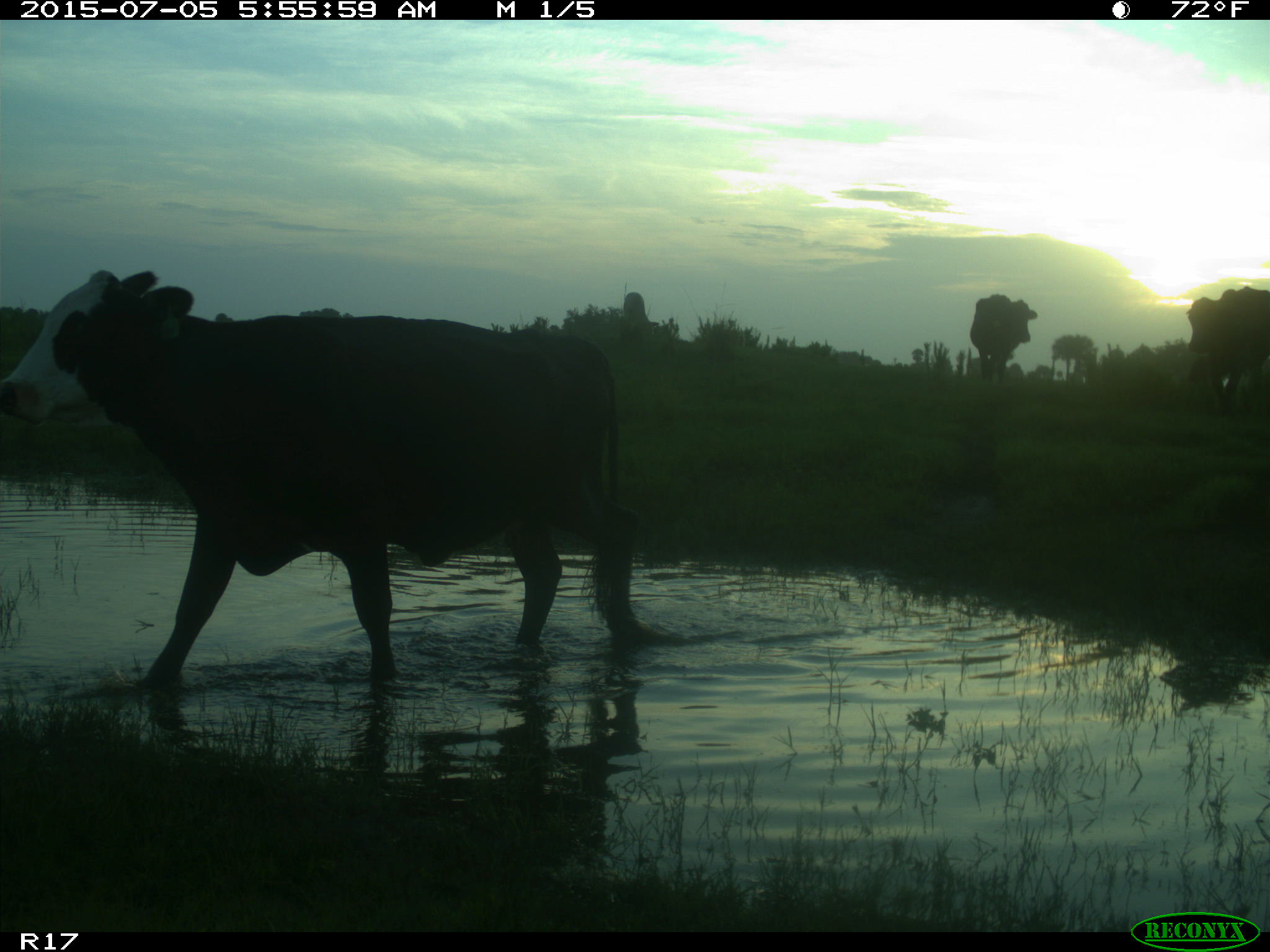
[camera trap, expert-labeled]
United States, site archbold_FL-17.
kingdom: Animalia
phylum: Chordata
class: Mammalia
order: Artiodactyla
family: Bovidae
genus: Bos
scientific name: Bos taurus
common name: domestic cow